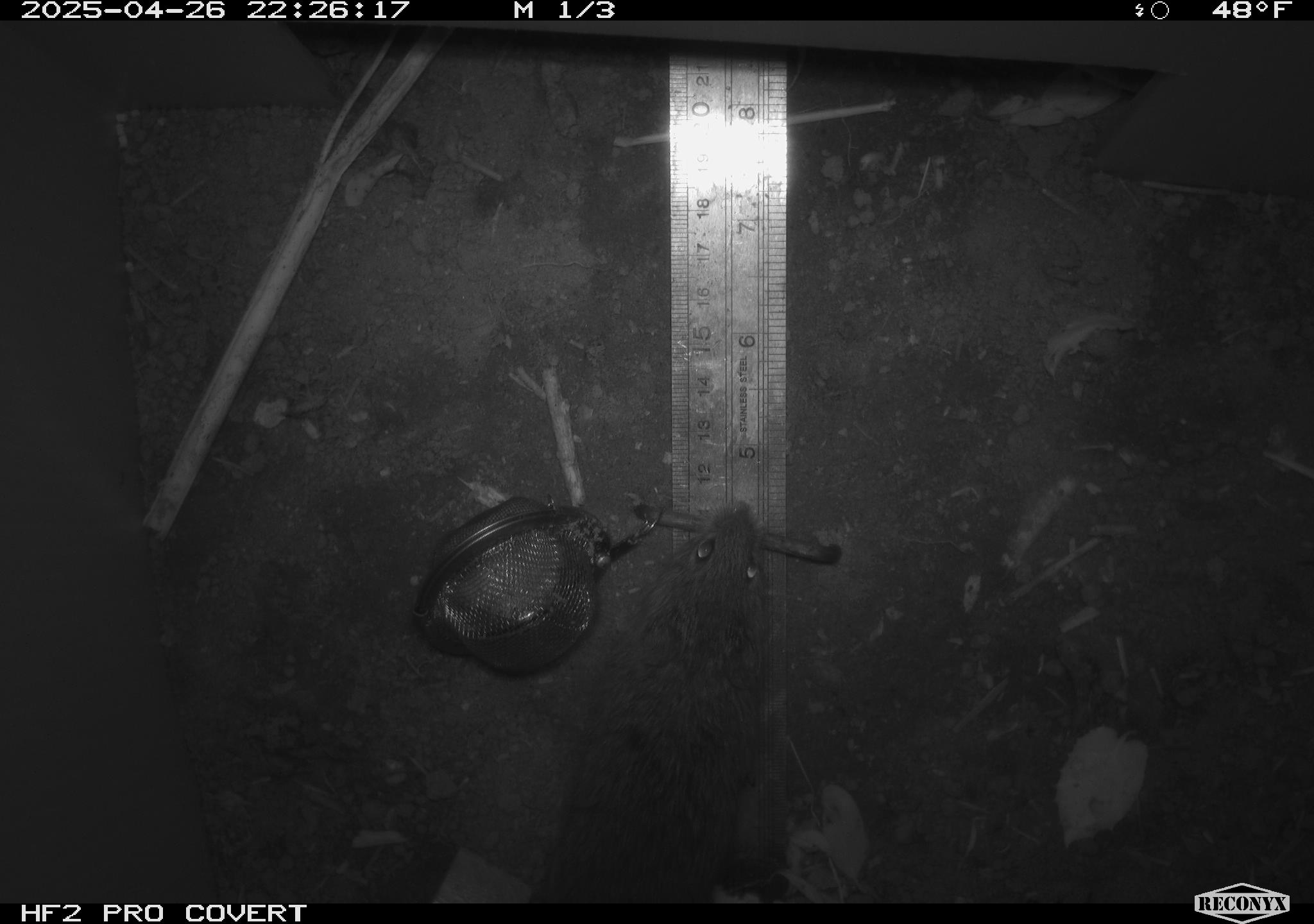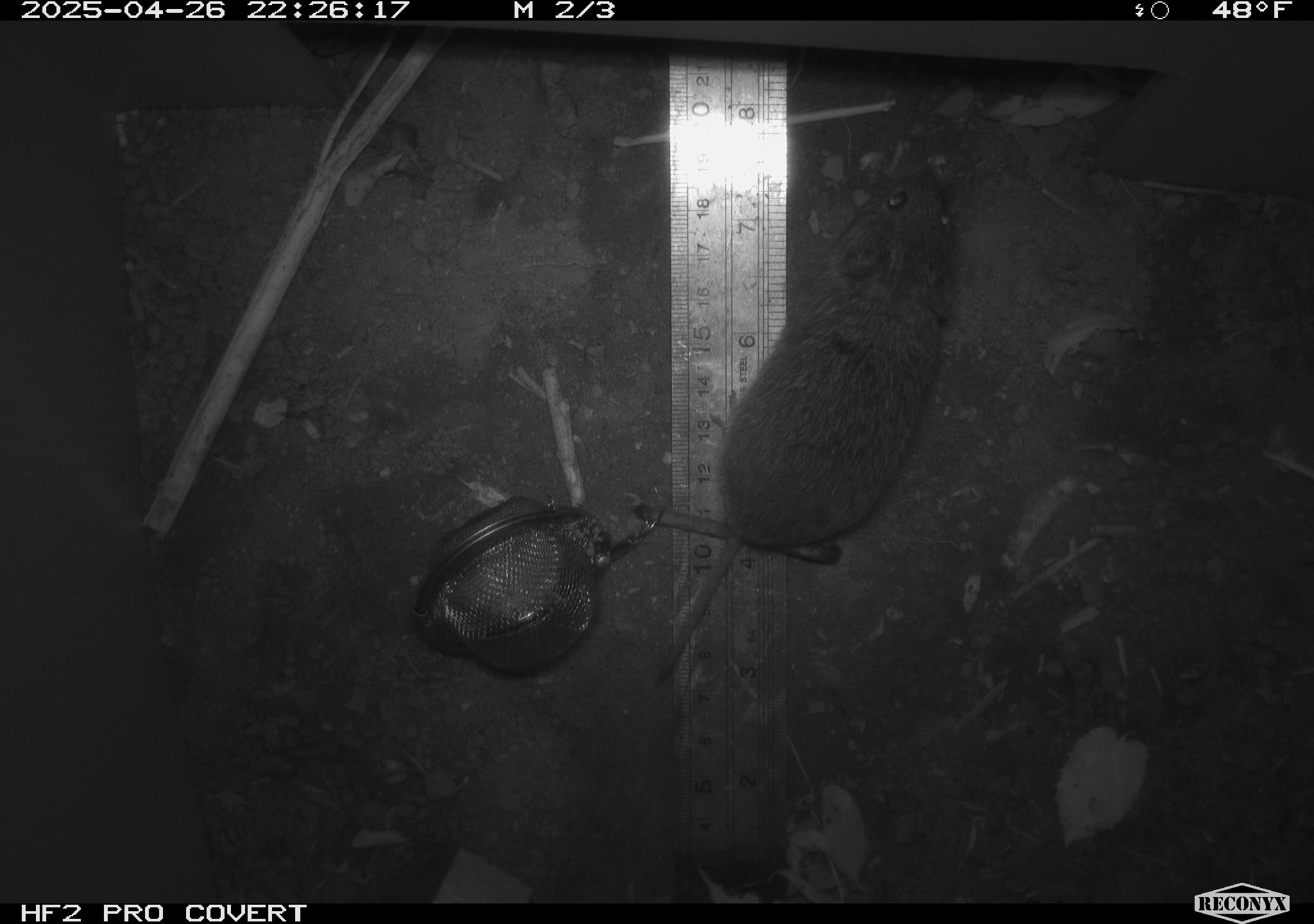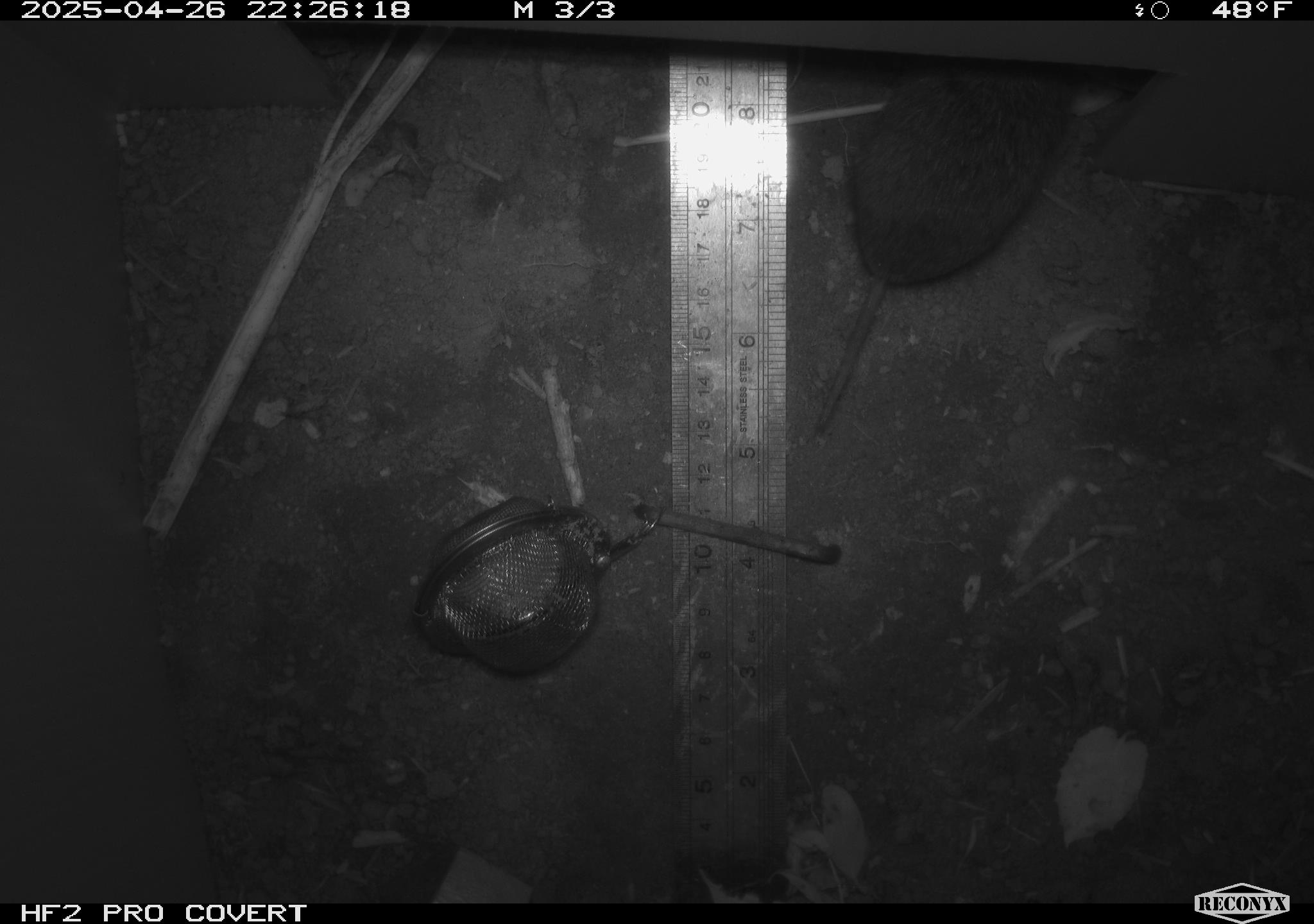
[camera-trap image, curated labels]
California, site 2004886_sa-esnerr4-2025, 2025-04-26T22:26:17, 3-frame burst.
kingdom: Animalia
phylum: Chordata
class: Mammalia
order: Rodentia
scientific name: Rodentia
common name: rodent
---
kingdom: Animalia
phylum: Chordata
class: Mammalia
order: Rodentia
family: Cricetidae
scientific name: Arvicolinae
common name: voles, lemmings, and muskrats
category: arvicolinae subfamily